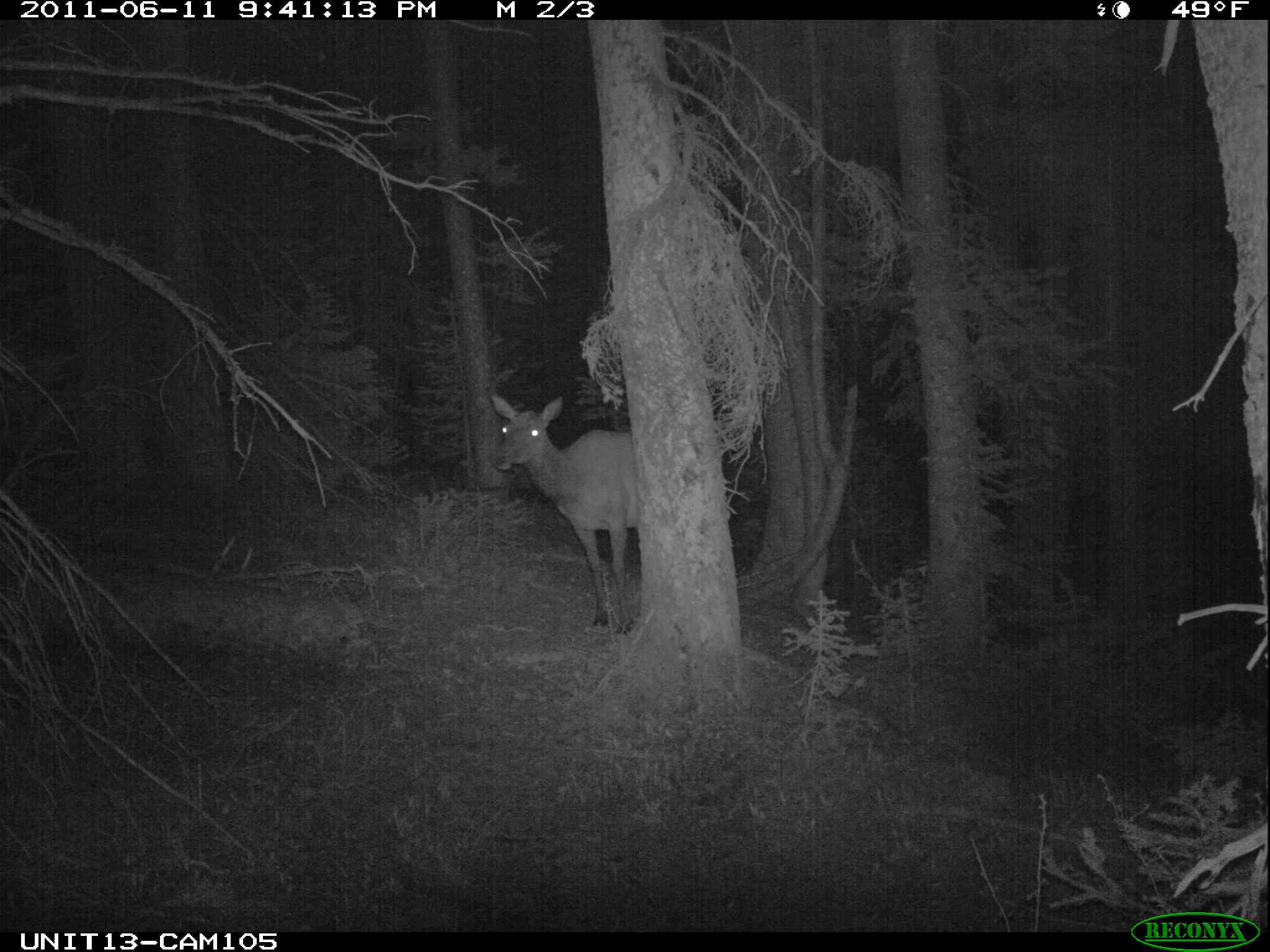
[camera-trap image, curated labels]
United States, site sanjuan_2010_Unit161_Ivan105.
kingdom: Animalia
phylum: Chordata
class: Mammalia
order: Artiodactyla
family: Cervidae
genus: Cervus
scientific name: Cervus elaphus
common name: red deer